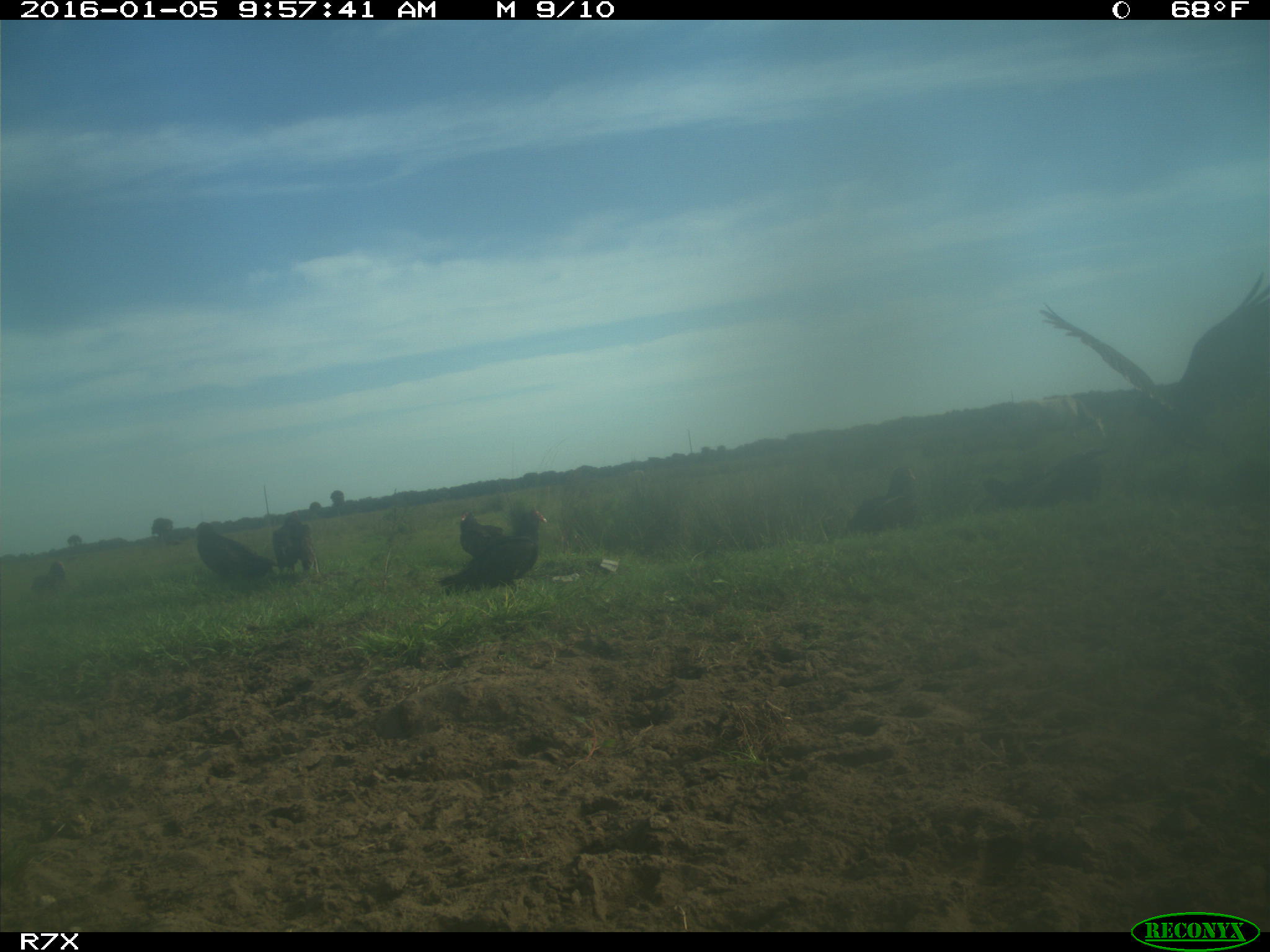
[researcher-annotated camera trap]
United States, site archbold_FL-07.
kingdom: Animalia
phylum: Chordata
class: Aves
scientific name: Aves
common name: birds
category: unidentified bird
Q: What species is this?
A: Unidentified bird (birds) (Aves).